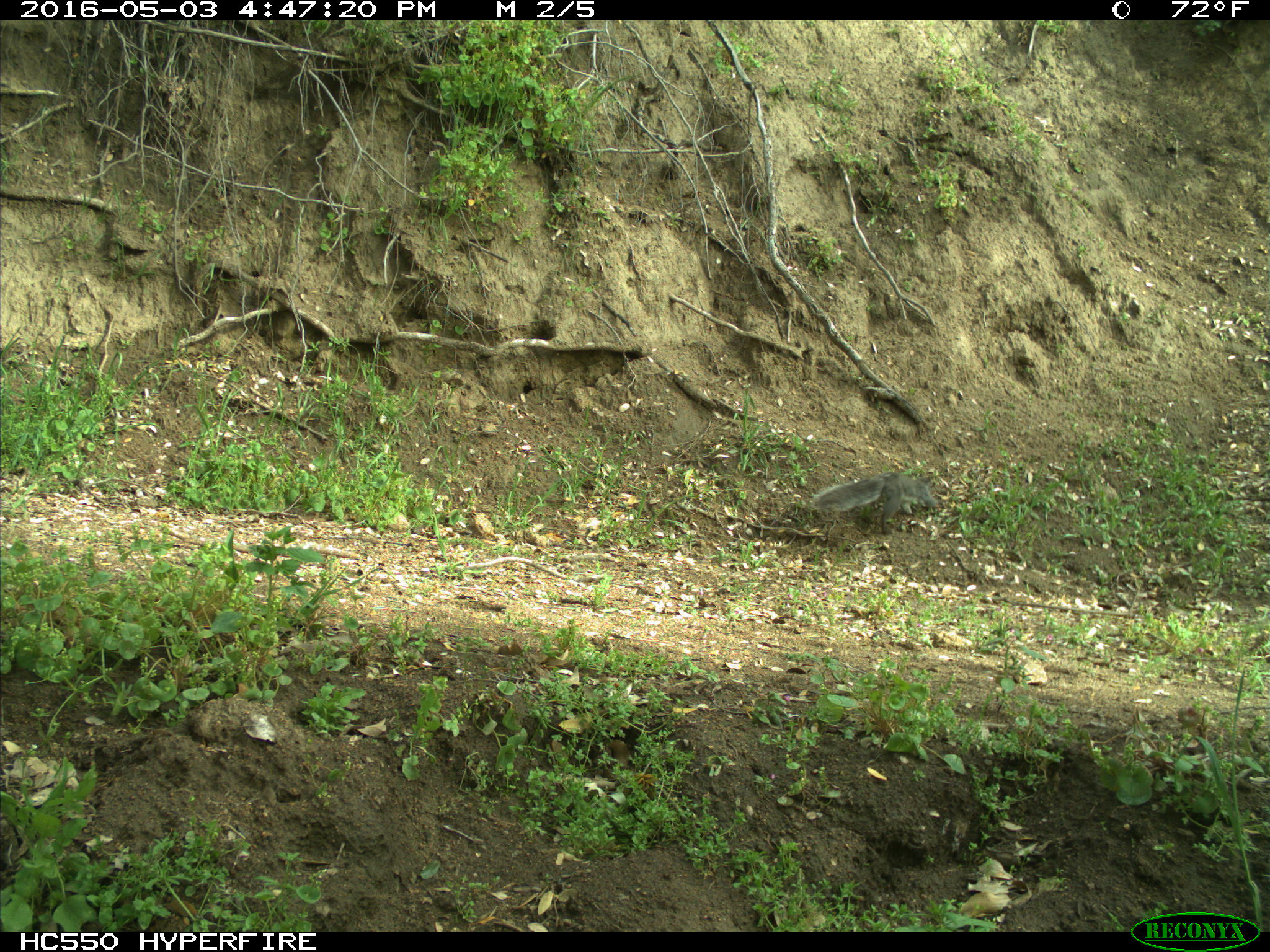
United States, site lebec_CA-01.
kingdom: Animalia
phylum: Chordata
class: Mammalia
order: Rodentia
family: Sciuridae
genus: Sciurus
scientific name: Sciurus carolinensis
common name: eastern gray squirrel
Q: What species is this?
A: Sciurus carolinensis (eastern gray squirrel).